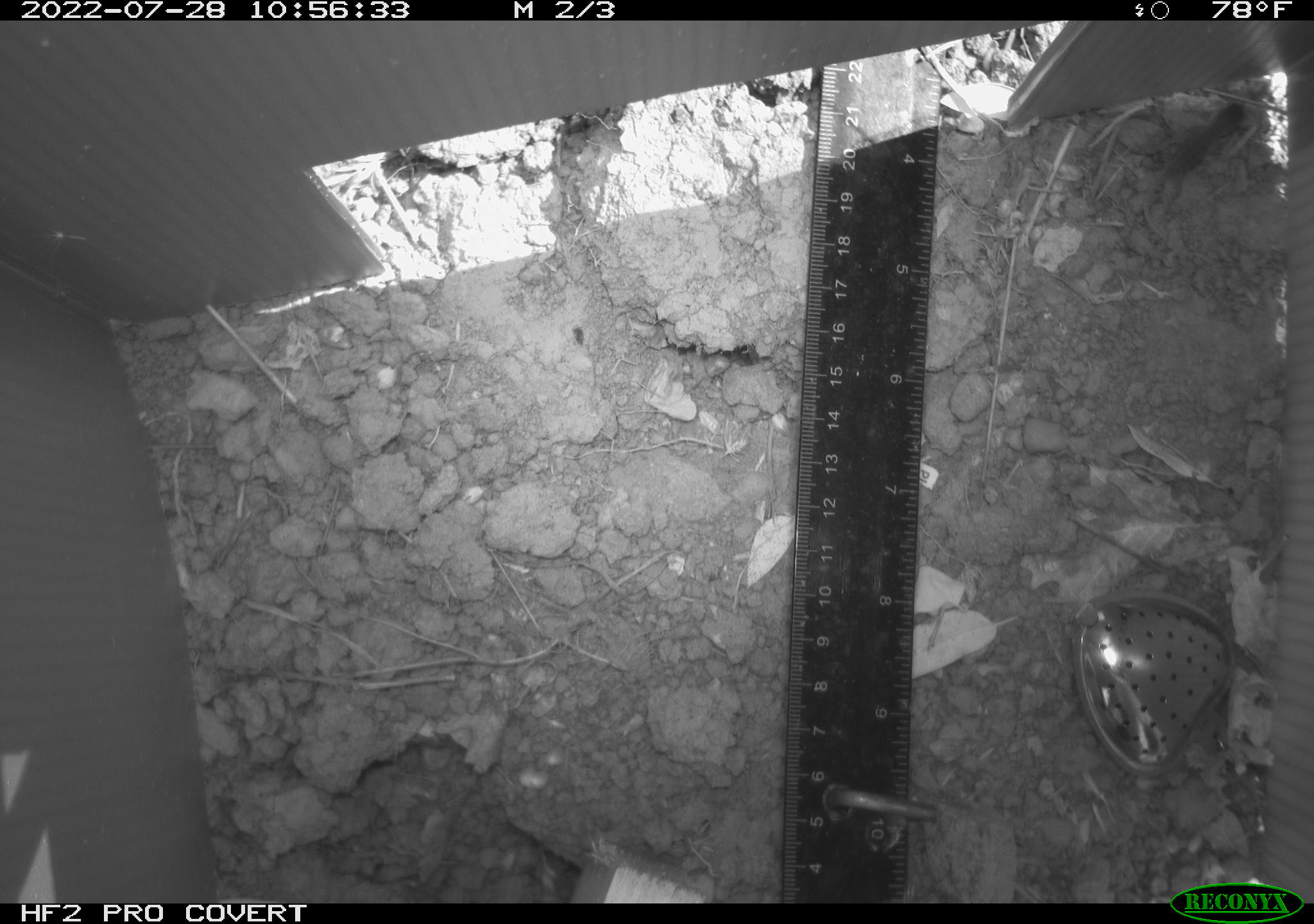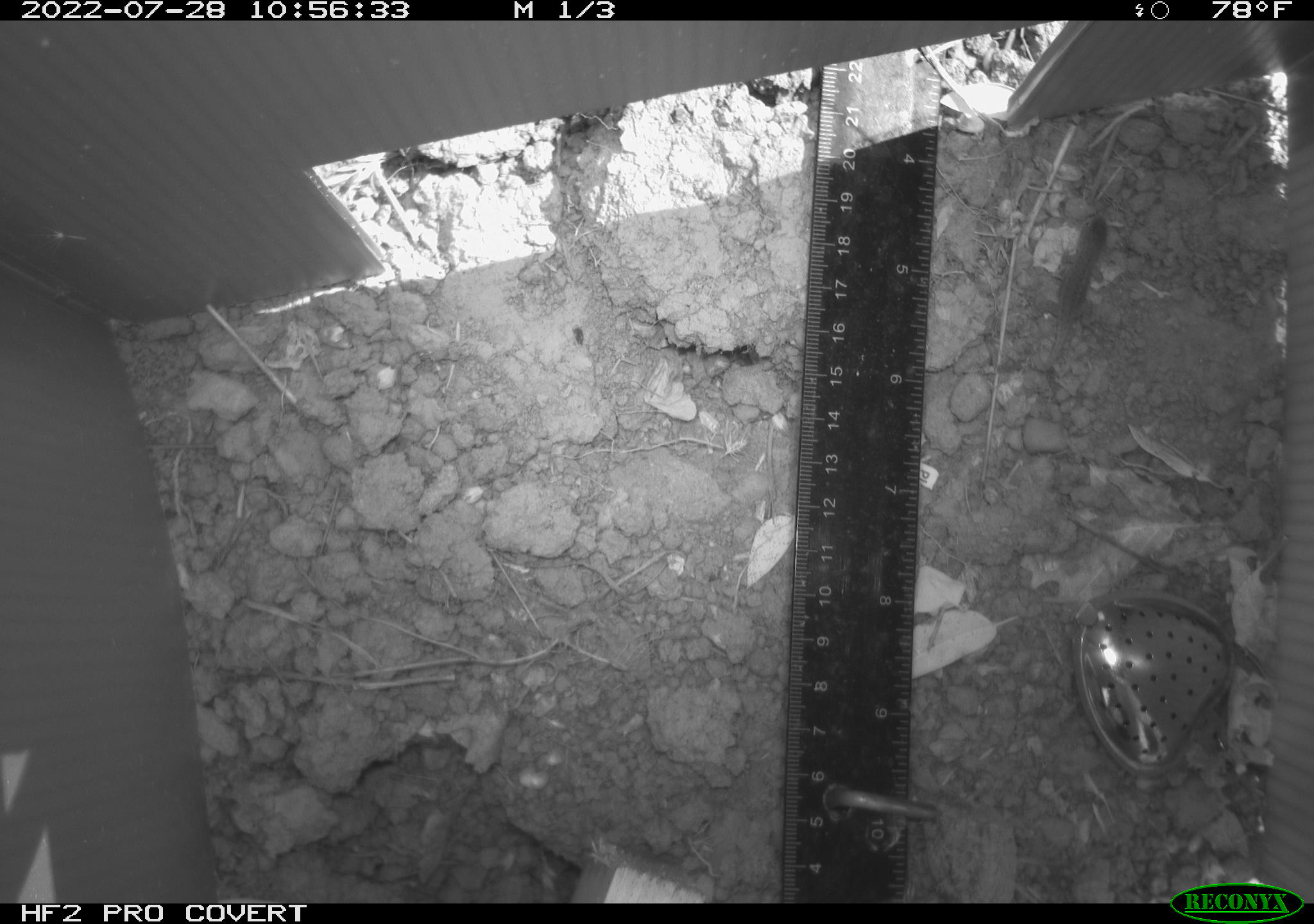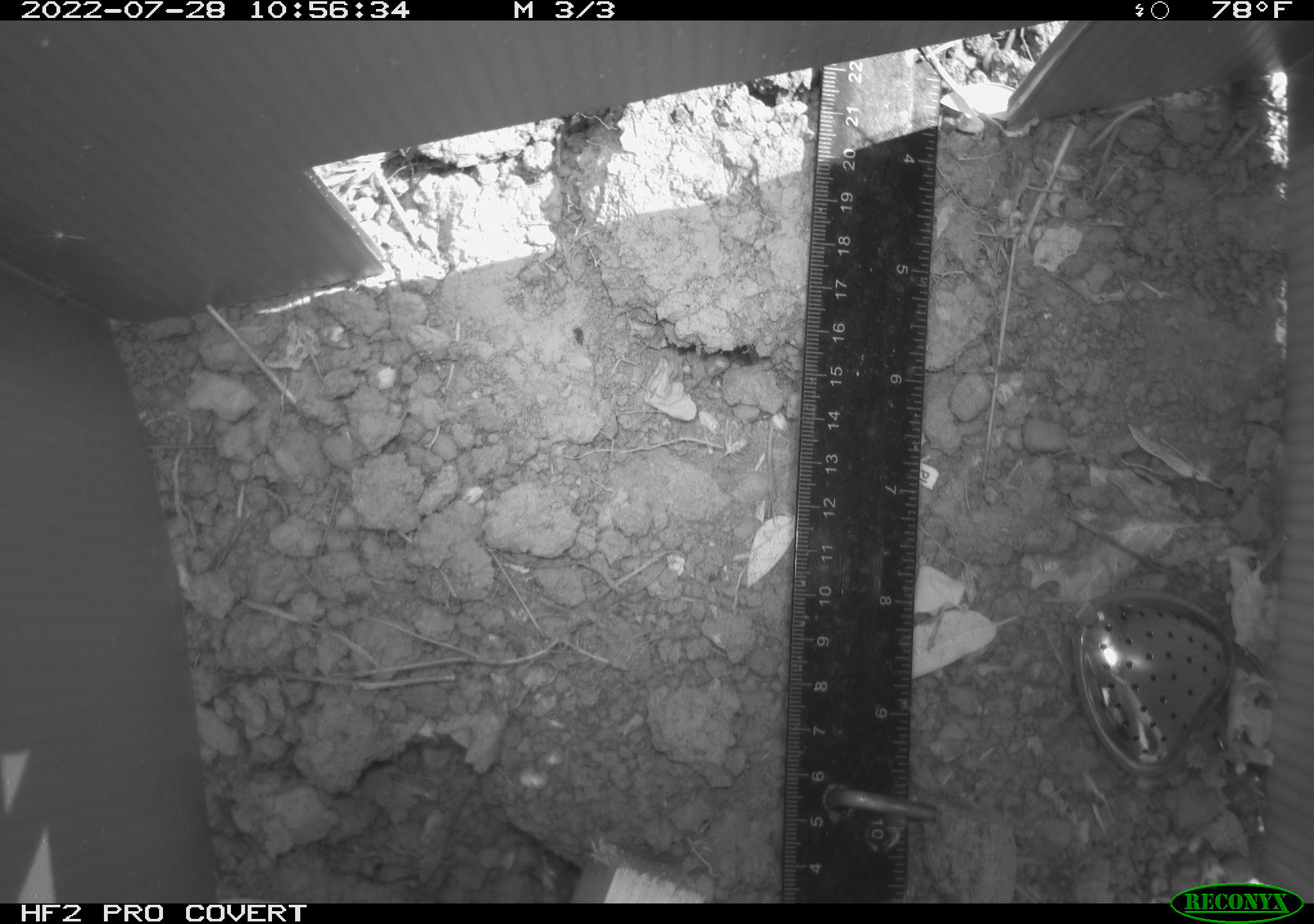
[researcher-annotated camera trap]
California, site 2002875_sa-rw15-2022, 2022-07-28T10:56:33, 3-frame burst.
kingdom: Animalia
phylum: Chordata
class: Reptilia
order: Squamata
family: Phrynosomatidae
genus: Sceloporus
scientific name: Sceloporus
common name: spiny lizards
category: sceloporus species